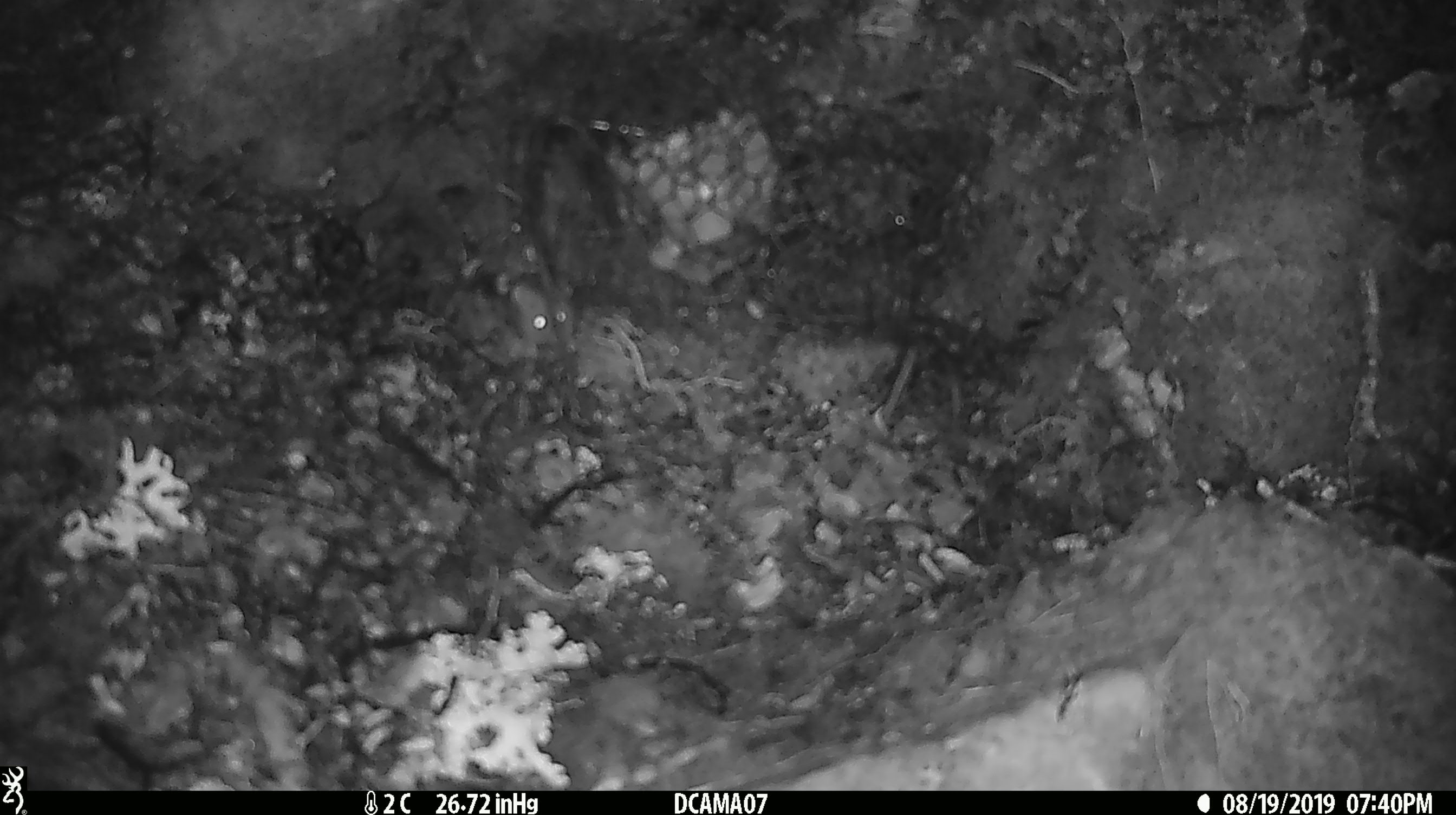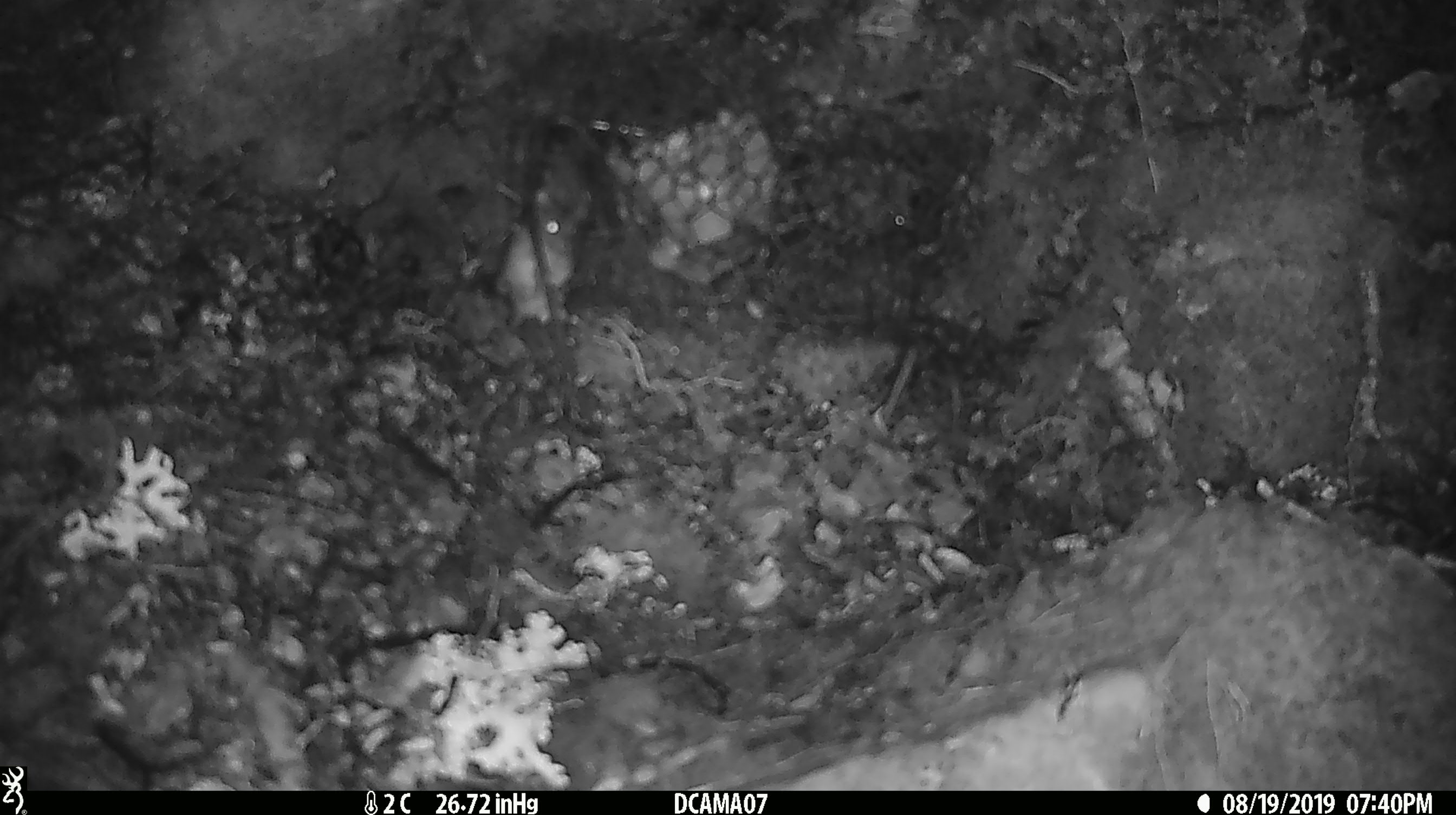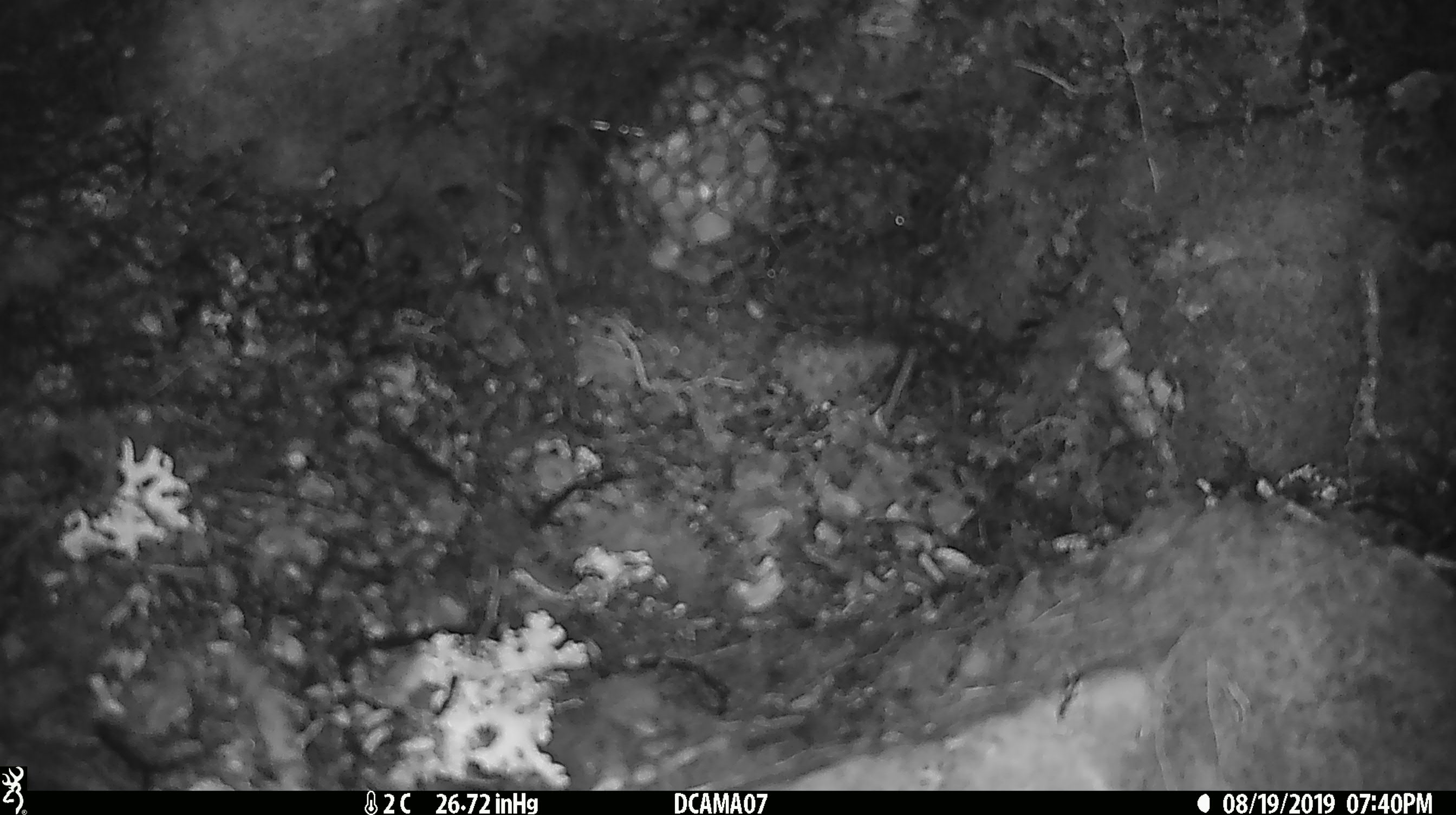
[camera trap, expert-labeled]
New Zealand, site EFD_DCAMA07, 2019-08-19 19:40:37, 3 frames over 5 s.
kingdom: Animalia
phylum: Chordata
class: Mammalia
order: Rodentia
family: Muridae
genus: Mus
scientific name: Mus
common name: mouse